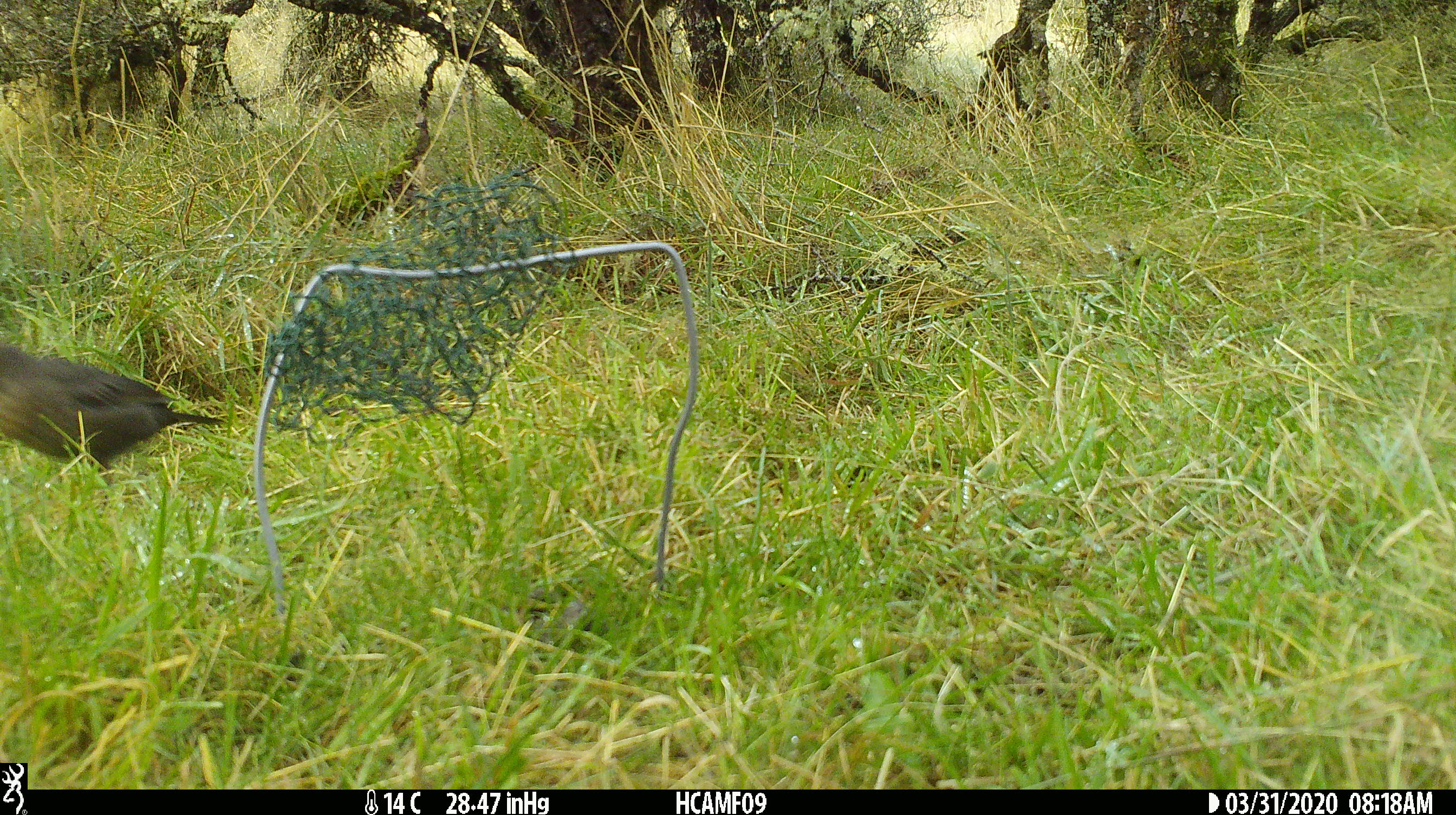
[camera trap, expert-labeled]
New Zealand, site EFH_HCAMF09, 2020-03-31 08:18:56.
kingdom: Animalia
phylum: Chordata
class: Aves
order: Passeriformes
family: Turdidae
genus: Turdus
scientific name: Turdus merula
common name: eurasian blackbird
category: blackbird